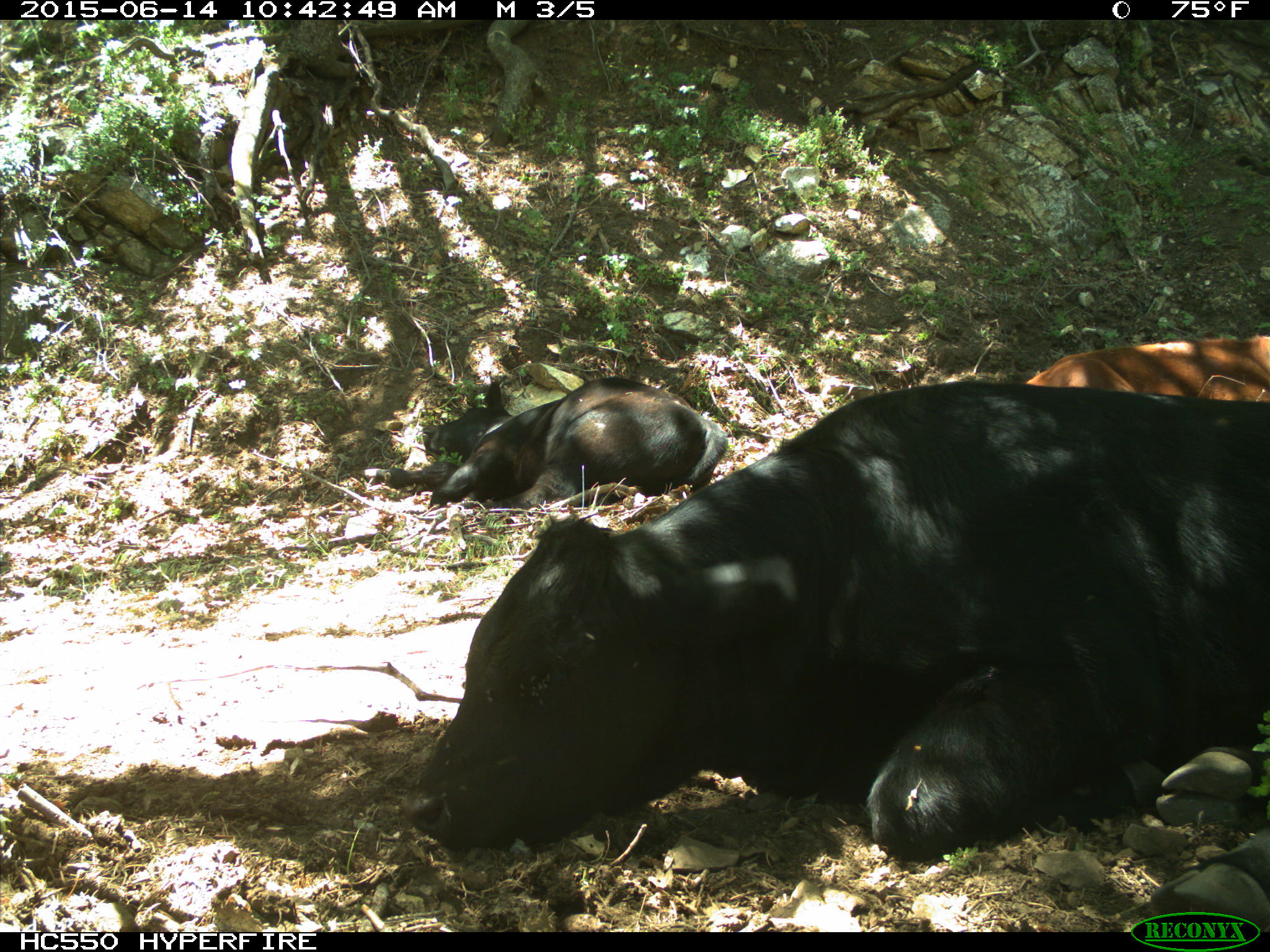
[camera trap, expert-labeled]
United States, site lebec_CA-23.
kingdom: Animalia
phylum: Chordata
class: Mammalia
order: Artiodactyla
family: Bovidae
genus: Bos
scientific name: Bos taurus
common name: domestic cow